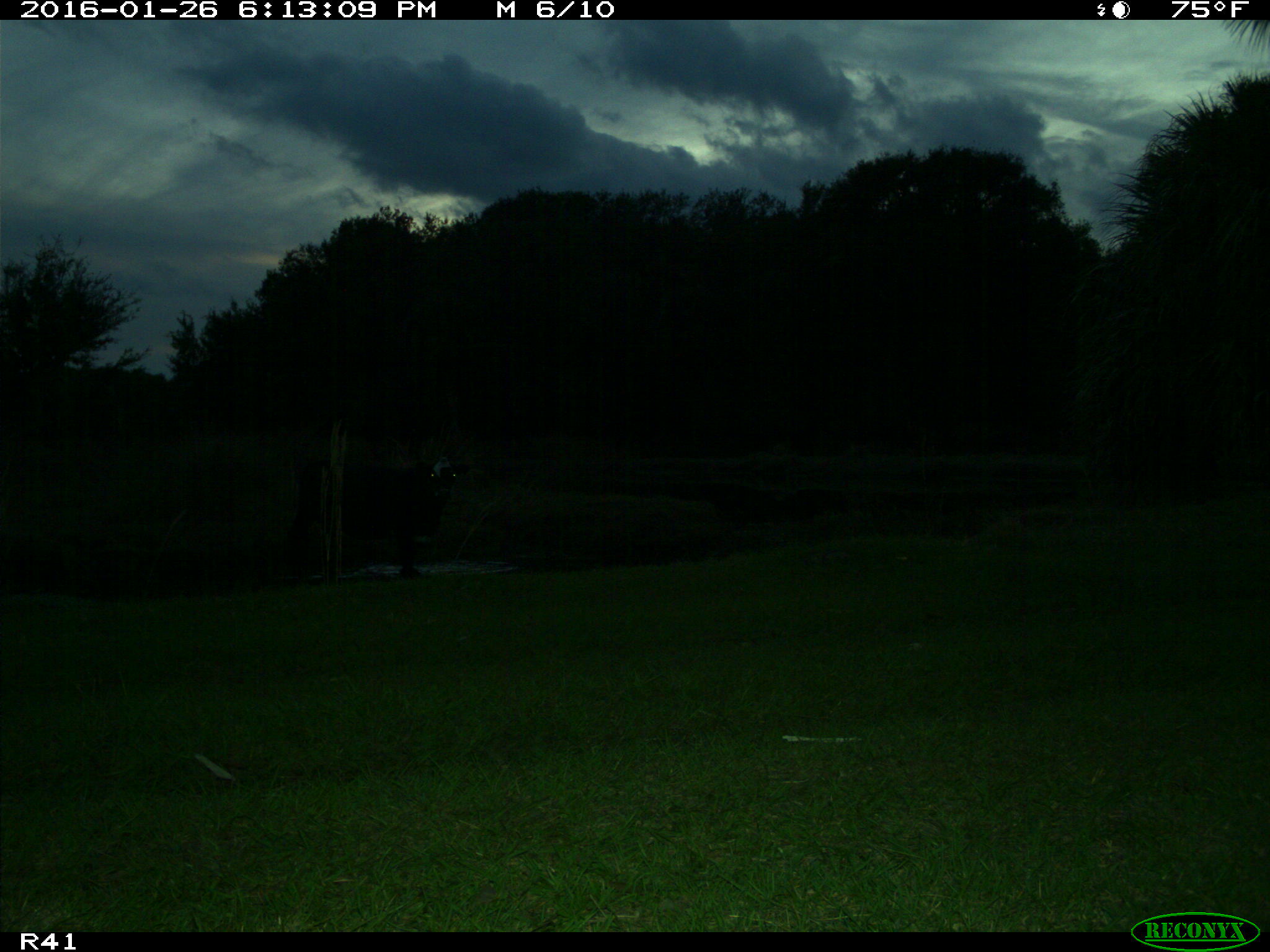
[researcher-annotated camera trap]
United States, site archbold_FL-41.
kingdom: Animalia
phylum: Chordata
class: Mammalia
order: Artiodactyla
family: Bovidae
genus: Bos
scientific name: Bos taurus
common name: domestic cow